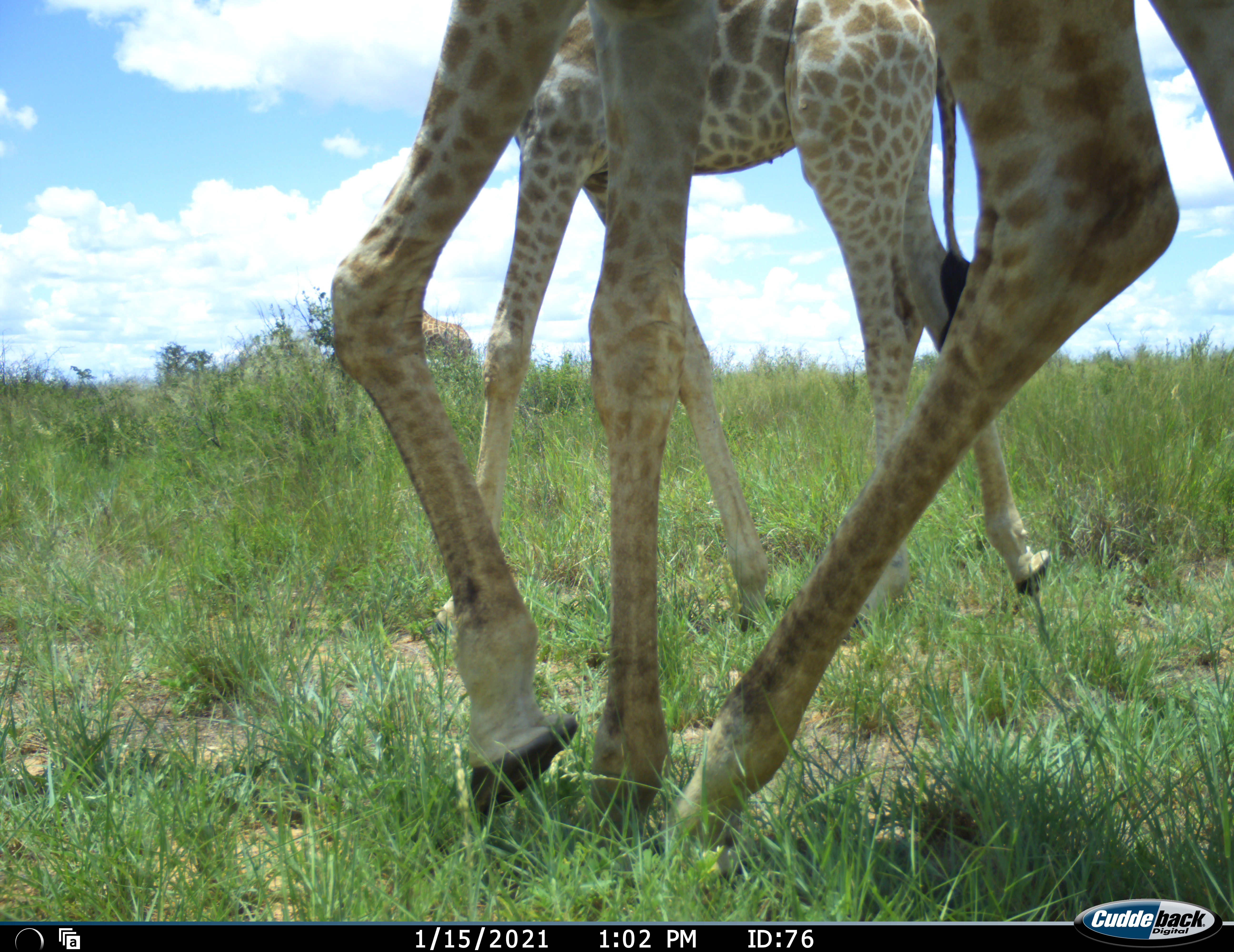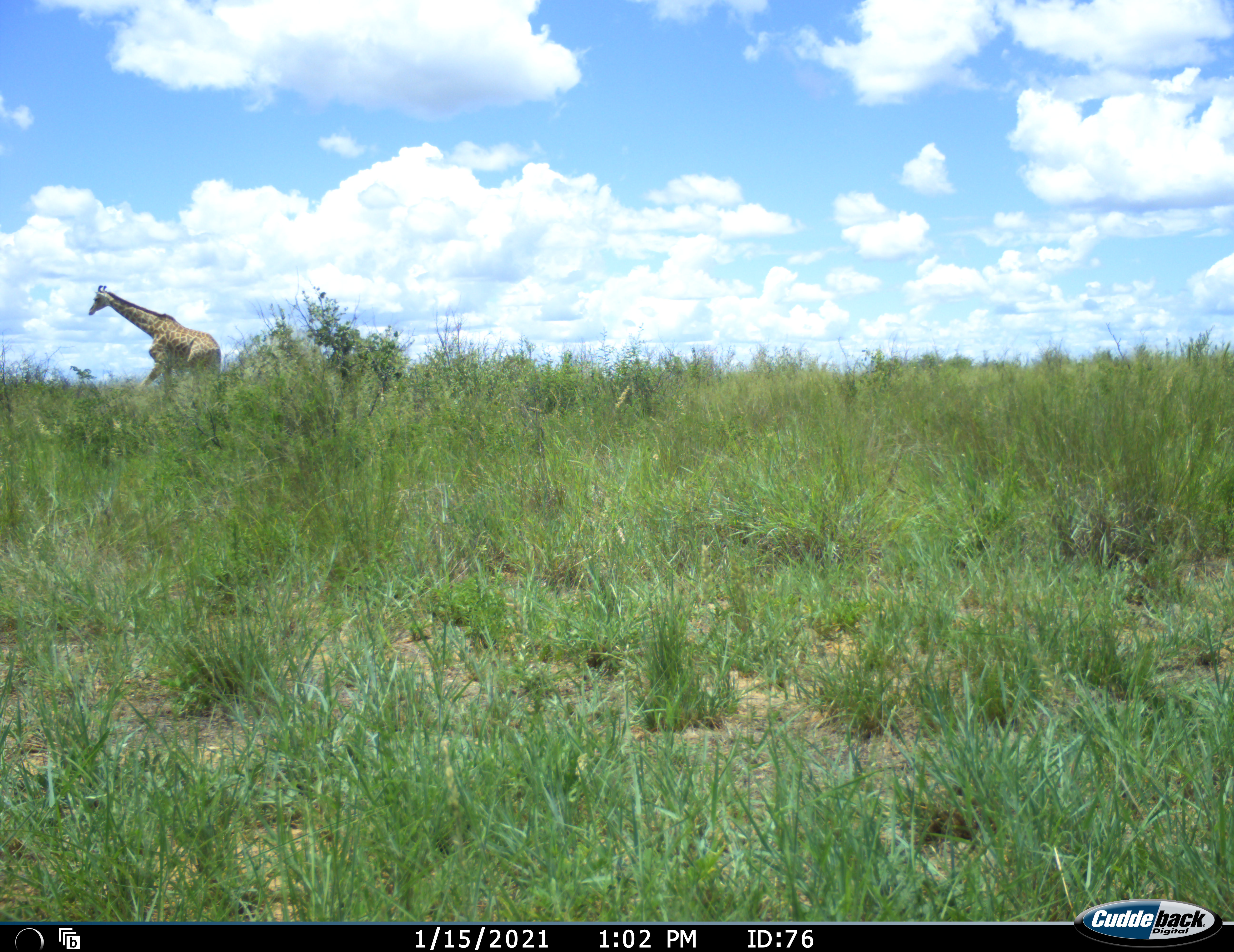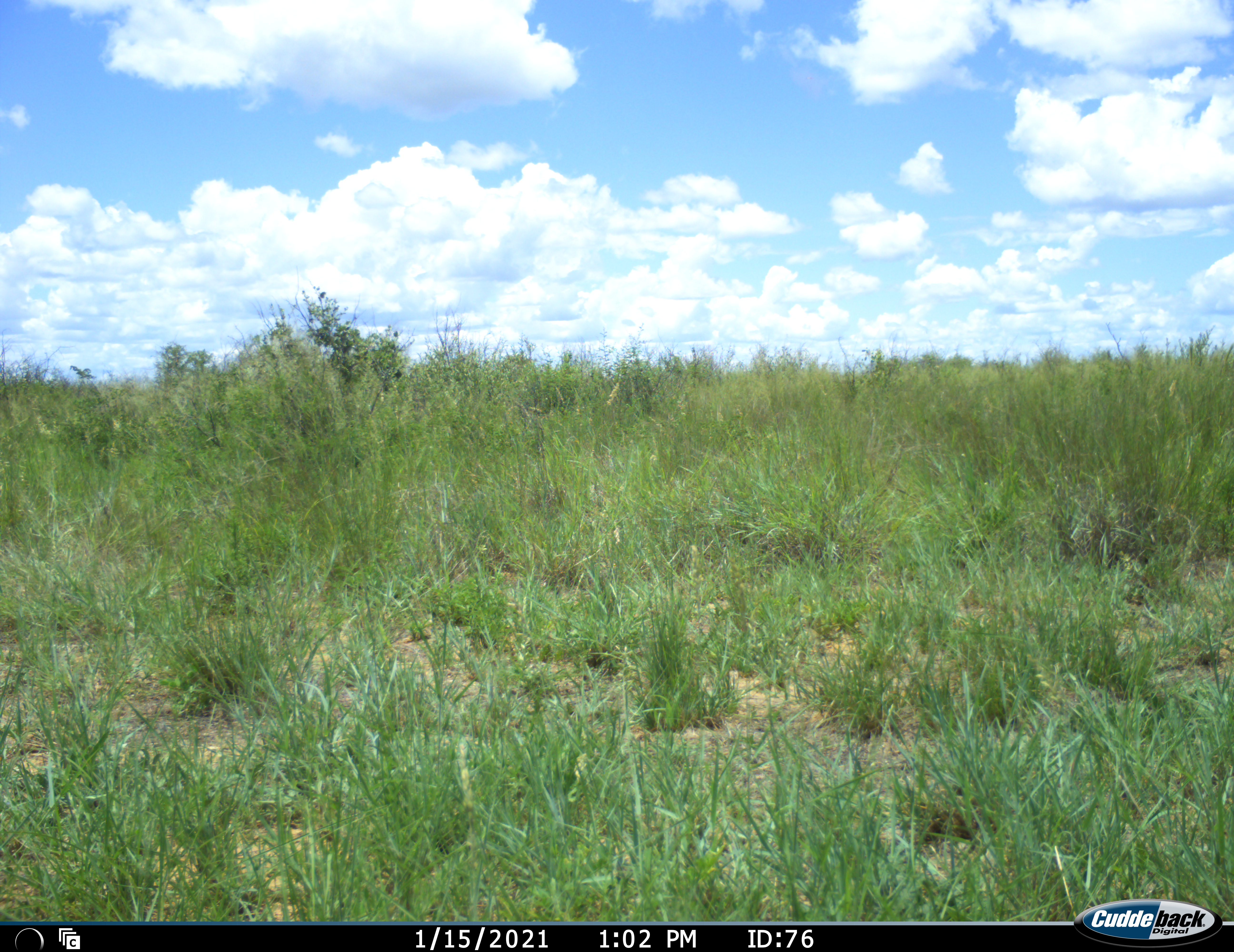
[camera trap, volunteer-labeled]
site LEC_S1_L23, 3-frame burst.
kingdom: Animalia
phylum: Chordata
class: Mammalia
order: Artiodactyla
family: Giraffidae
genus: Giraffa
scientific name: Giraffa camelopardalis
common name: giraffe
Giraffe (Giraffa camelopardalis), count 3. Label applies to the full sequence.